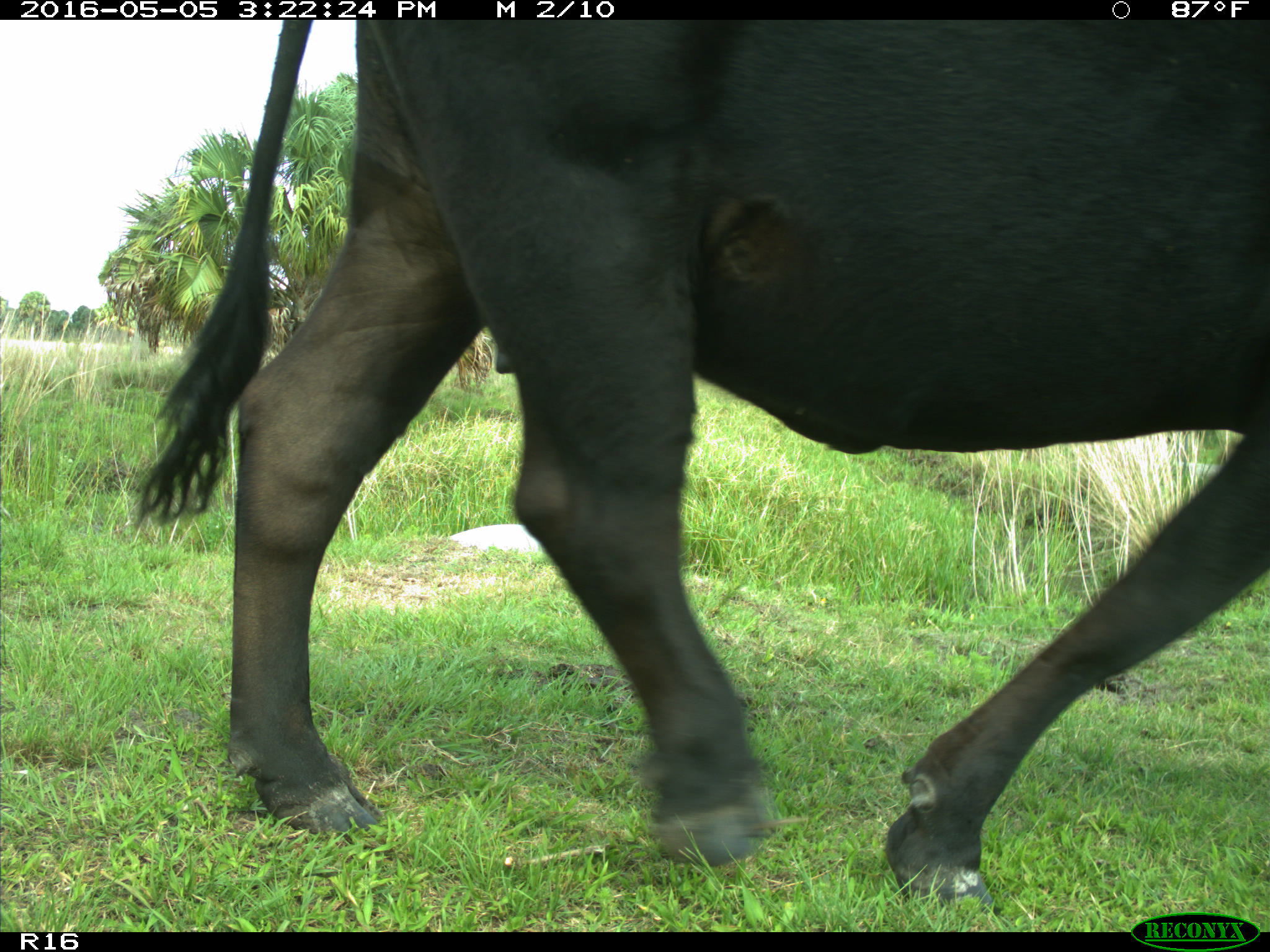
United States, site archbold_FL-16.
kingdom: Animalia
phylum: Chordata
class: Mammalia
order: Artiodactyla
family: Bovidae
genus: Bos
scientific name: Bos taurus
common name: domestic cow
Bos taurus (domestic cow).